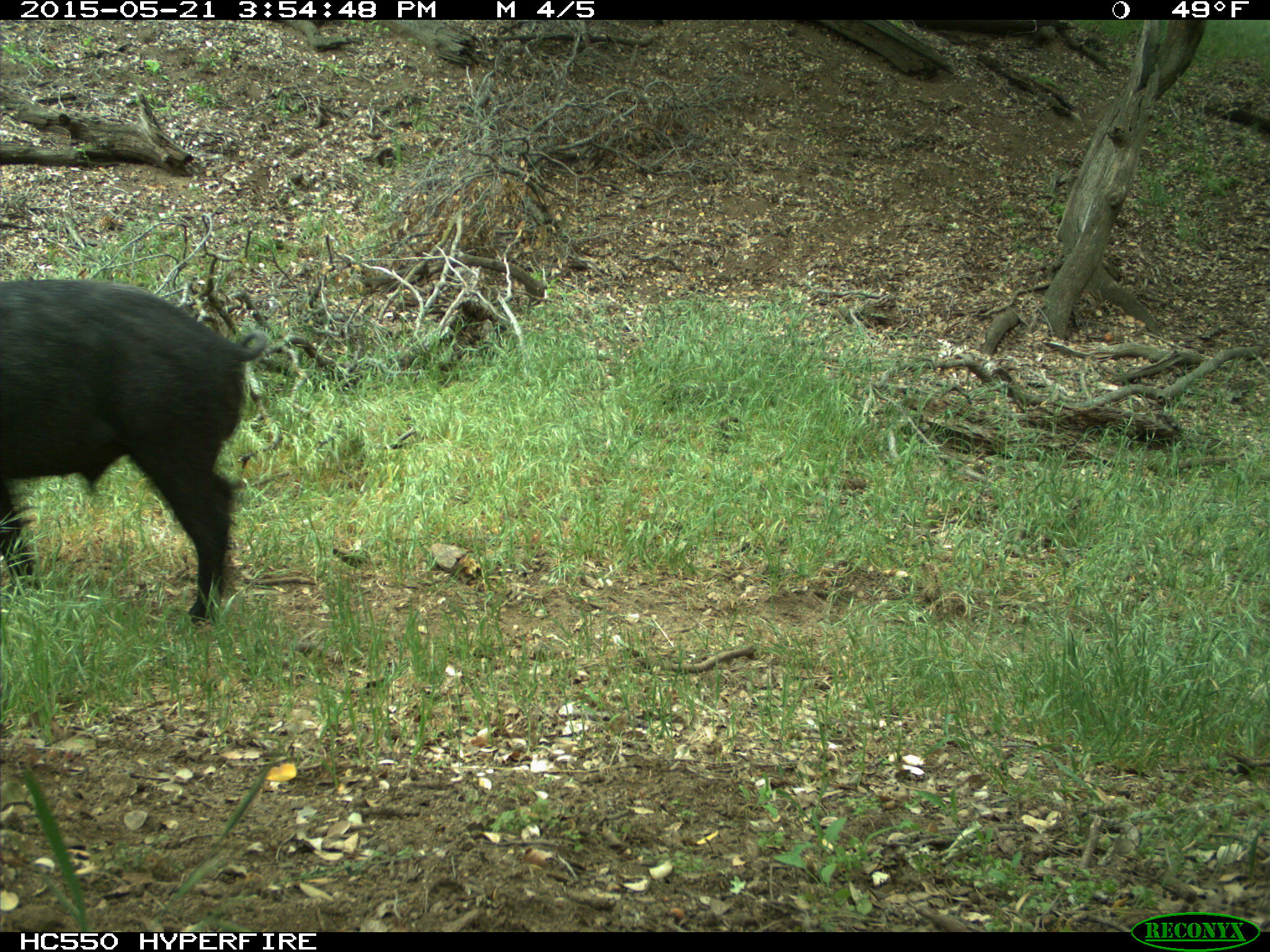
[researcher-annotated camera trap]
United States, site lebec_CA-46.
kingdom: Animalia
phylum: Chordata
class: Mammalia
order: Artiodactyla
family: Suidae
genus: Sus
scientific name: Sus scrofa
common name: wild boar